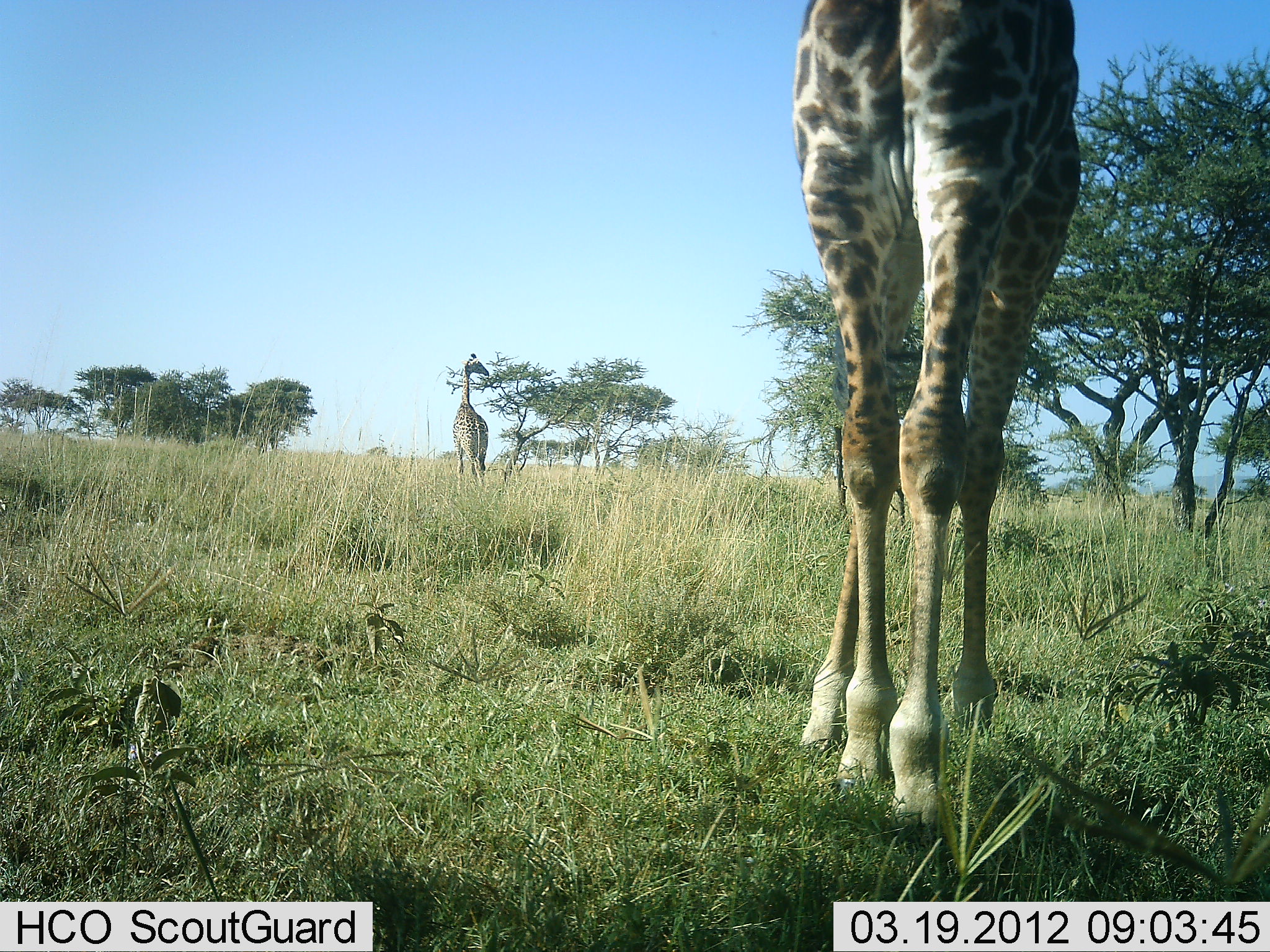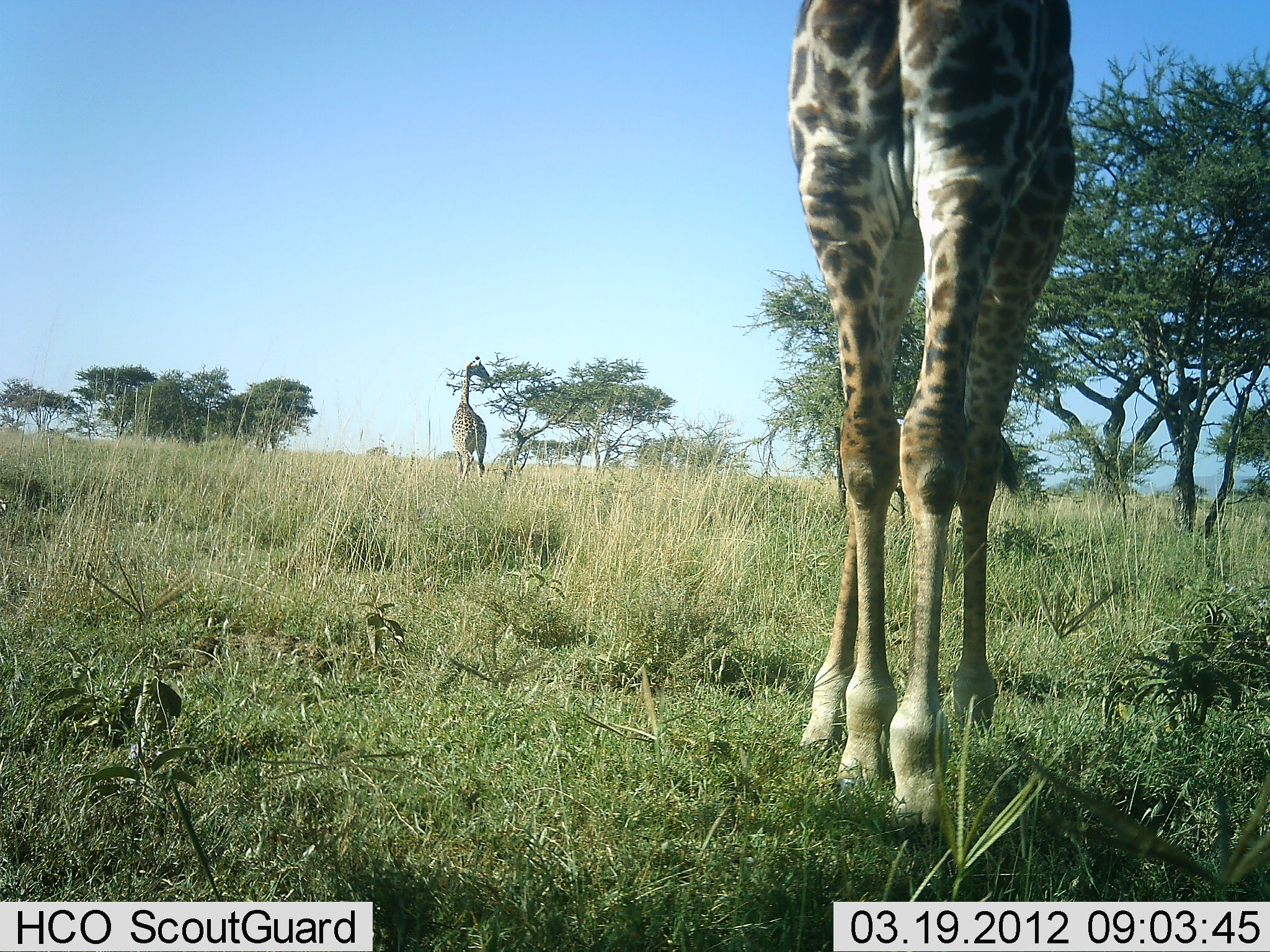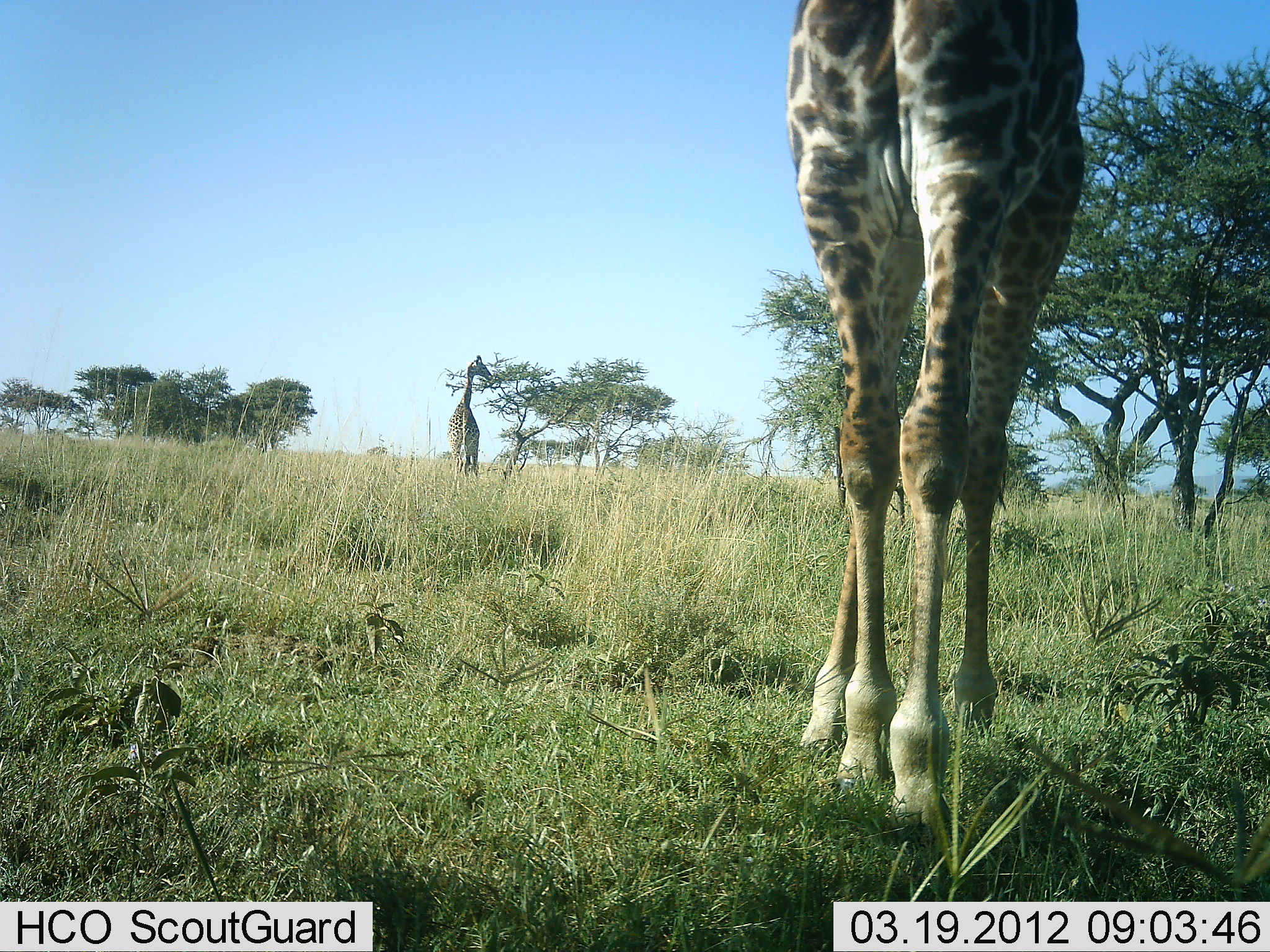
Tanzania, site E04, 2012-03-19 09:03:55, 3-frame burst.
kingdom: Animalia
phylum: Chordata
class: Mammalia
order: Artiodactyla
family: Giraffidae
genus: Giraffa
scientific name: Giraffa camelopardalis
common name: giraffe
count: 2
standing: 68%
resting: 0%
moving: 18%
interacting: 0%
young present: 3%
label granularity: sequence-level